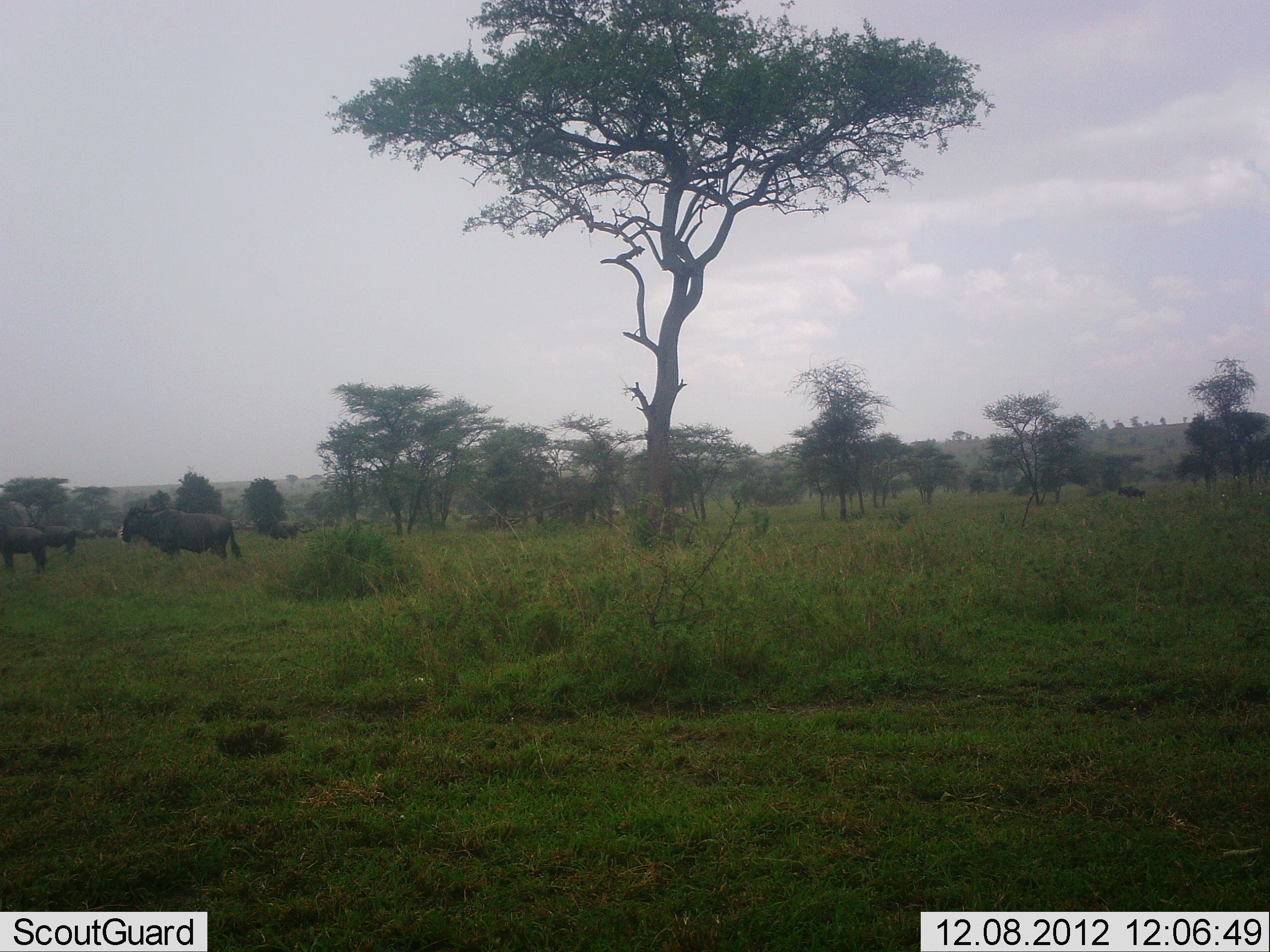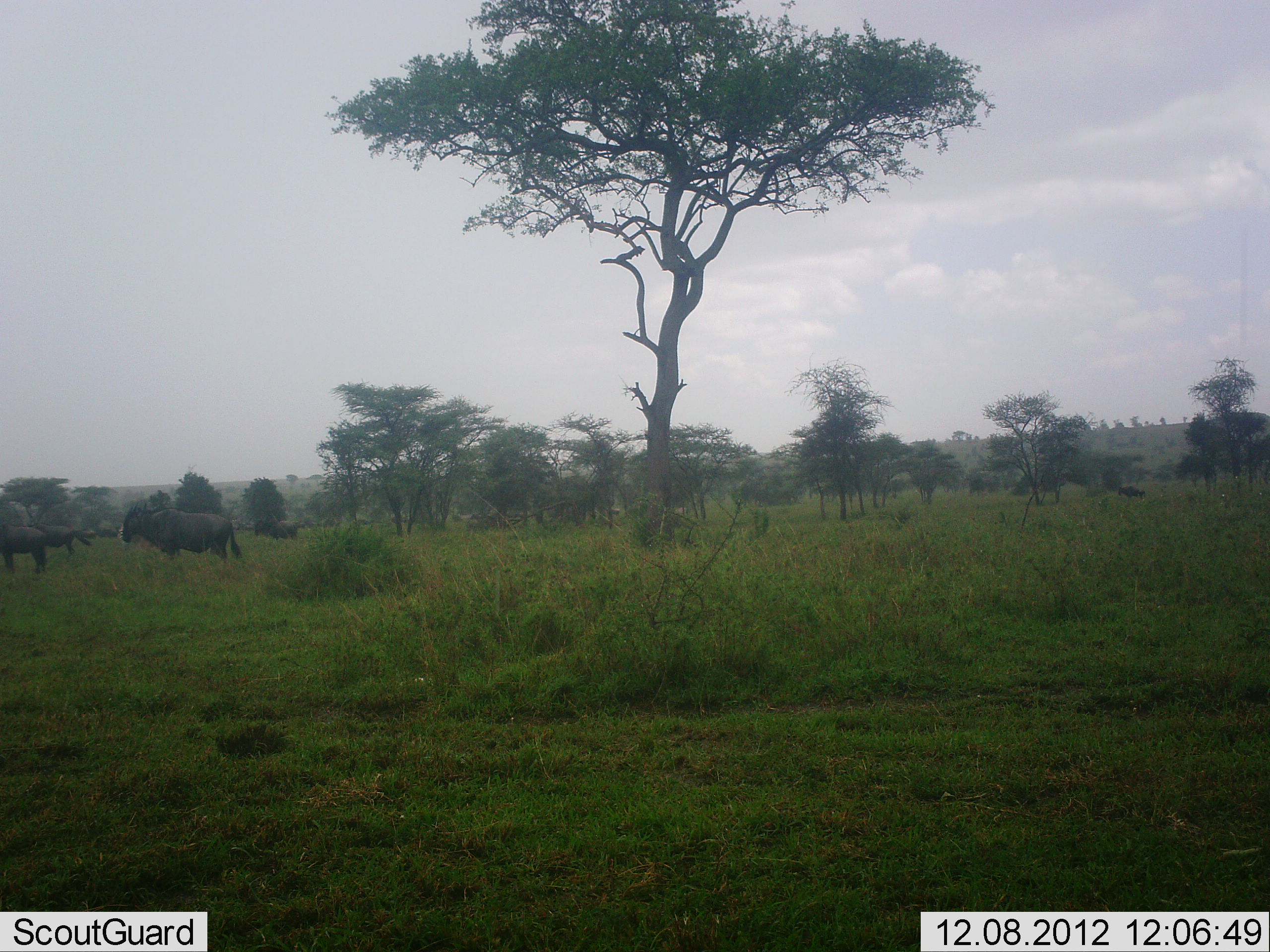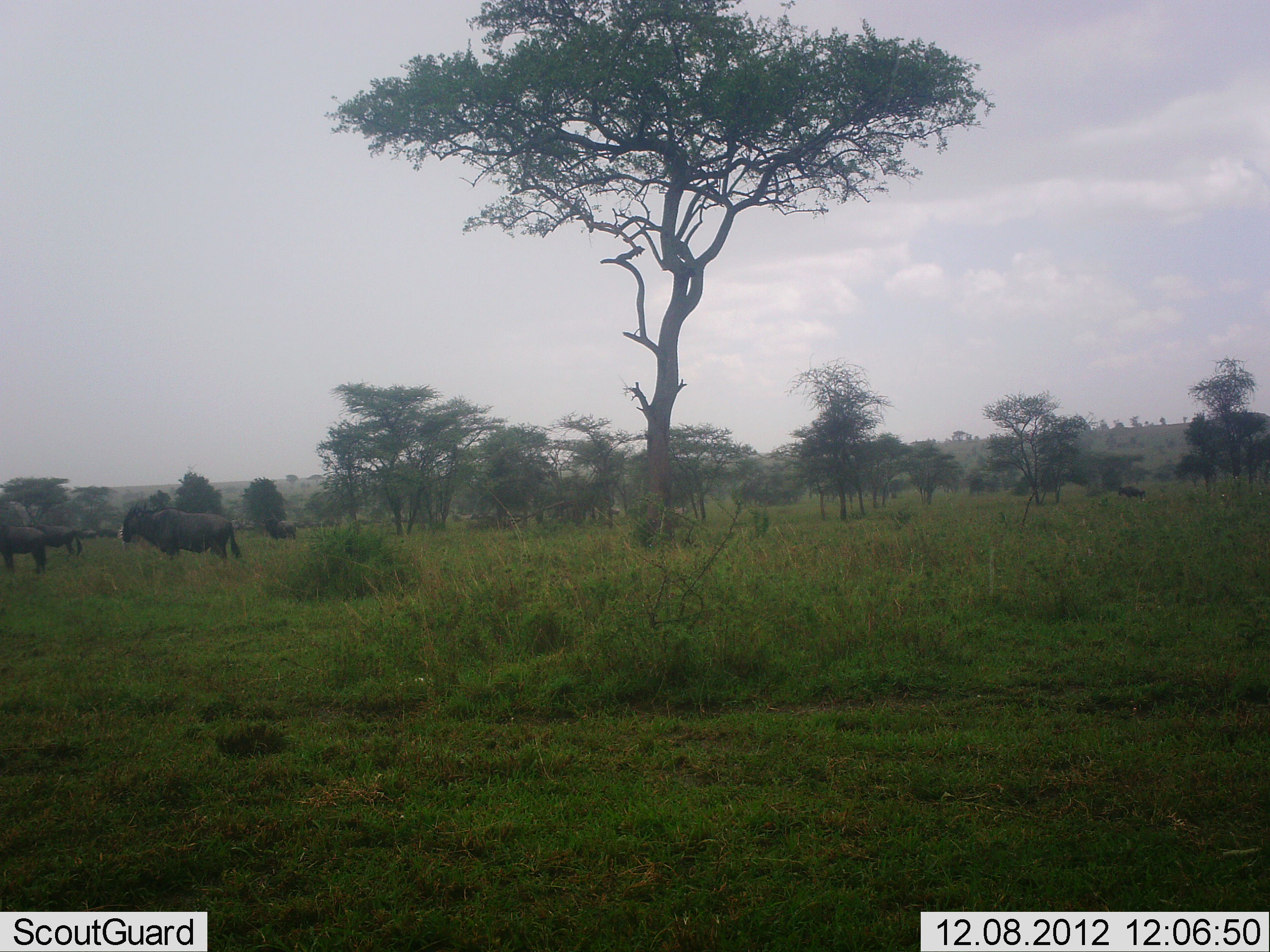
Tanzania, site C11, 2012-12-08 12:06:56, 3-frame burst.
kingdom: Animalia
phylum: Chordata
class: Mammalia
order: Artiodactyla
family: Bovidae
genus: Connochaetes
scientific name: Connochaetes taurinus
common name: blue wildebeest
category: wildebeest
Wildebeest (blue wildebeest) (Connochaetes taurinus), count 5. Behavior (volunteer vote fractions): standing 91%, resting 5%, moving 14%, interacting 0%. Young present (vote fraction): 0%. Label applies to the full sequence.